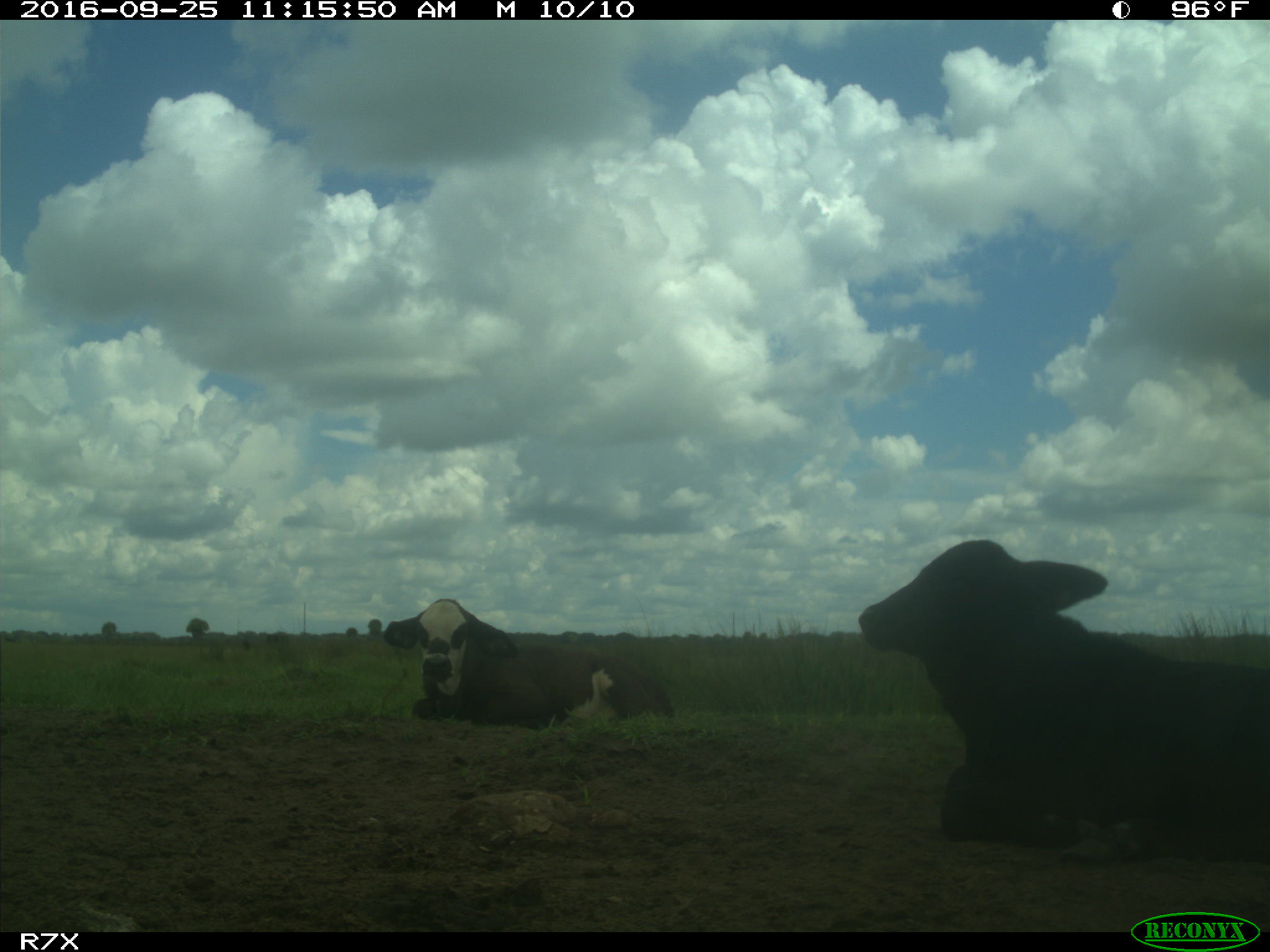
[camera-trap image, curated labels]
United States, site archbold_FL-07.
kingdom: Animalia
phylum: Chordata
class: Mammalia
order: Artiodactyla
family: Bovidae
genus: Bos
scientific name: Bos taurus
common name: domestic cow